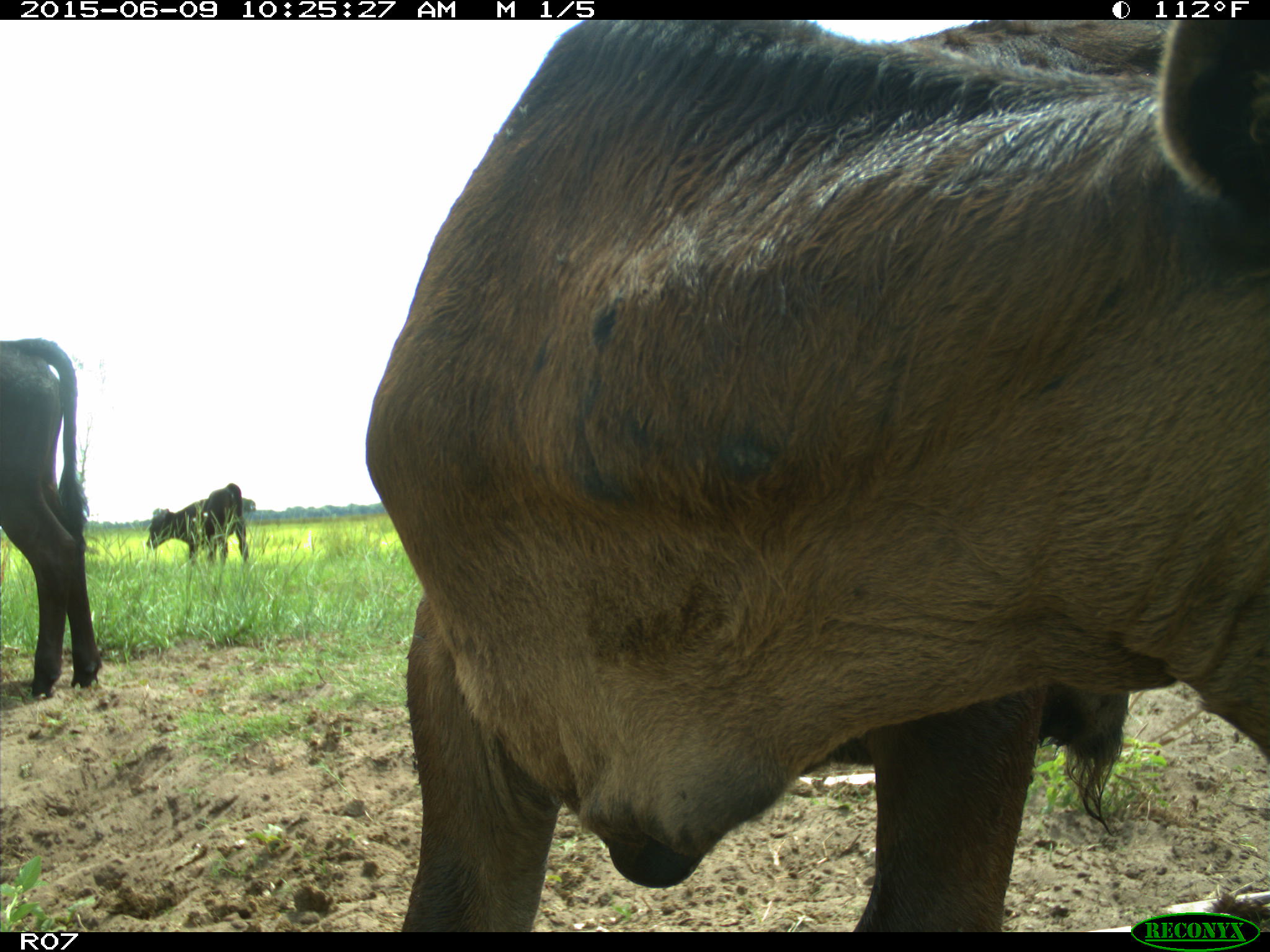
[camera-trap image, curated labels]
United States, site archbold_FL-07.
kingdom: Animalia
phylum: Chordata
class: Mammalia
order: Artiodactyla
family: Bovidae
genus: Bos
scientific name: Bos taurus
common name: domestic cow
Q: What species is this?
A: Bos taurus (domestic cow).